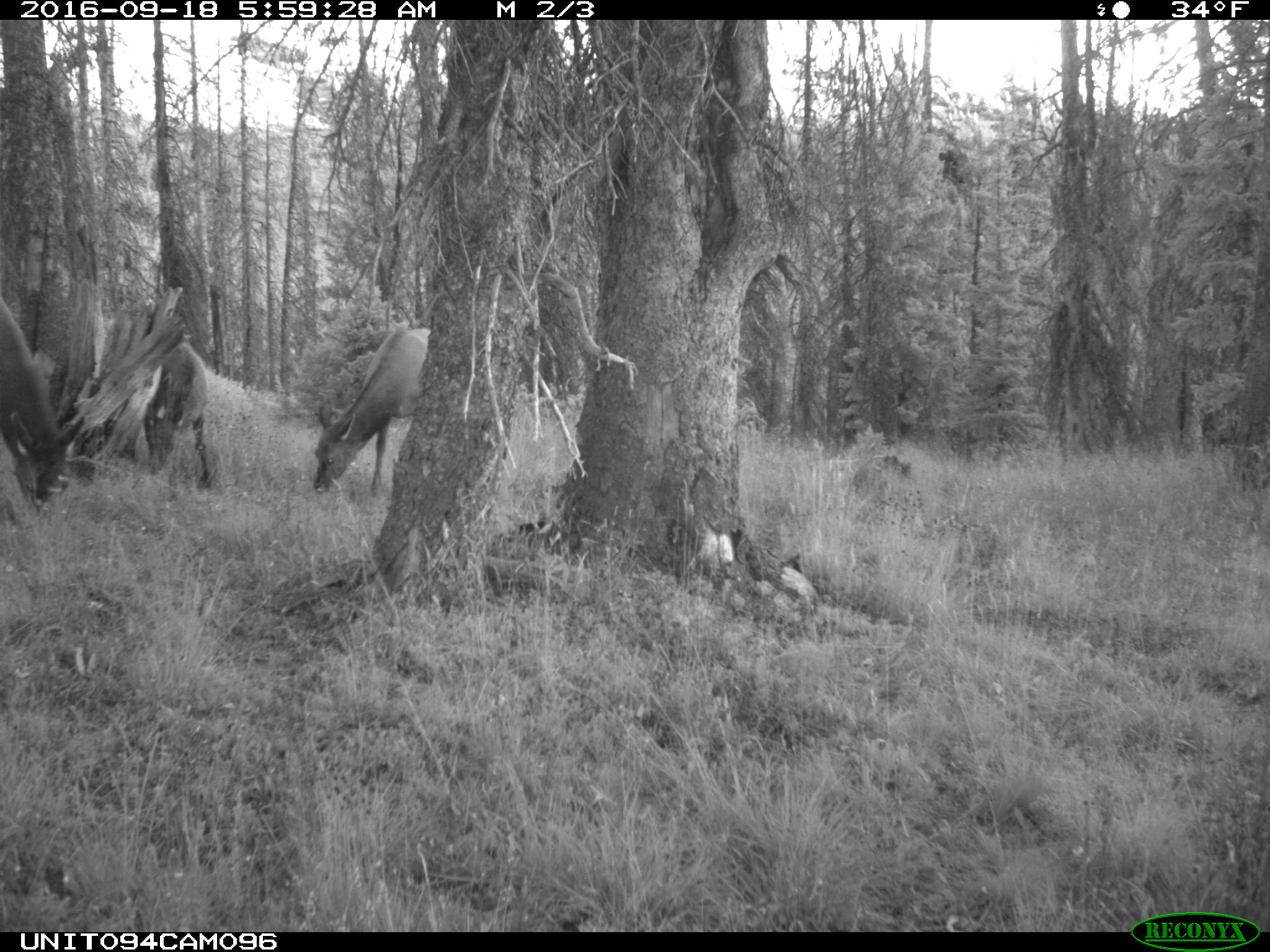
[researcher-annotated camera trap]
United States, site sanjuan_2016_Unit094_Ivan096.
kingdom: Animalia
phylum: Chordata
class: Mammalia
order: Artiodactyla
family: Cervidae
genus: Cervus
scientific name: Cervus elaphus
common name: red deer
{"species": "Cervus elaphus (red deer)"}